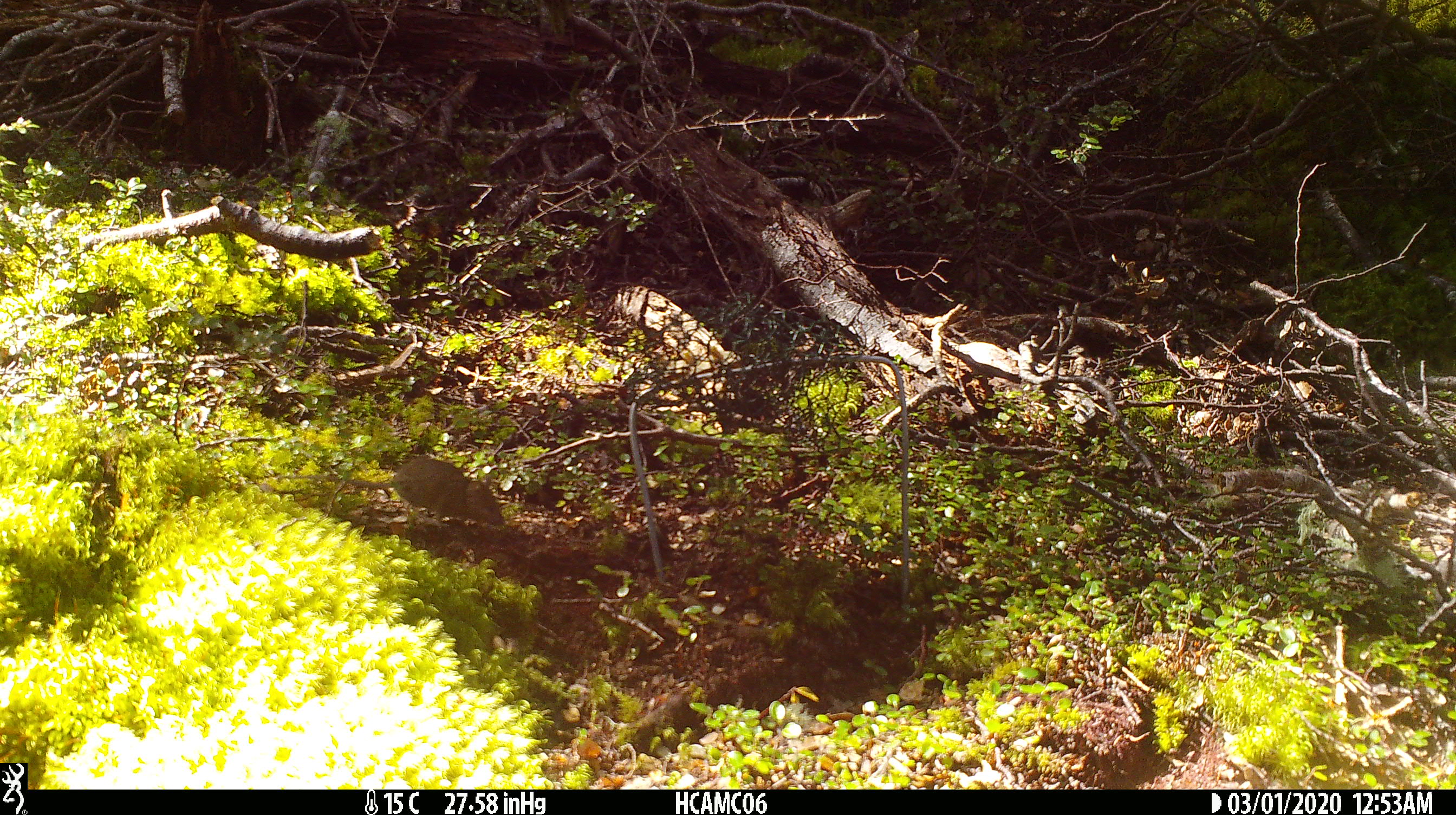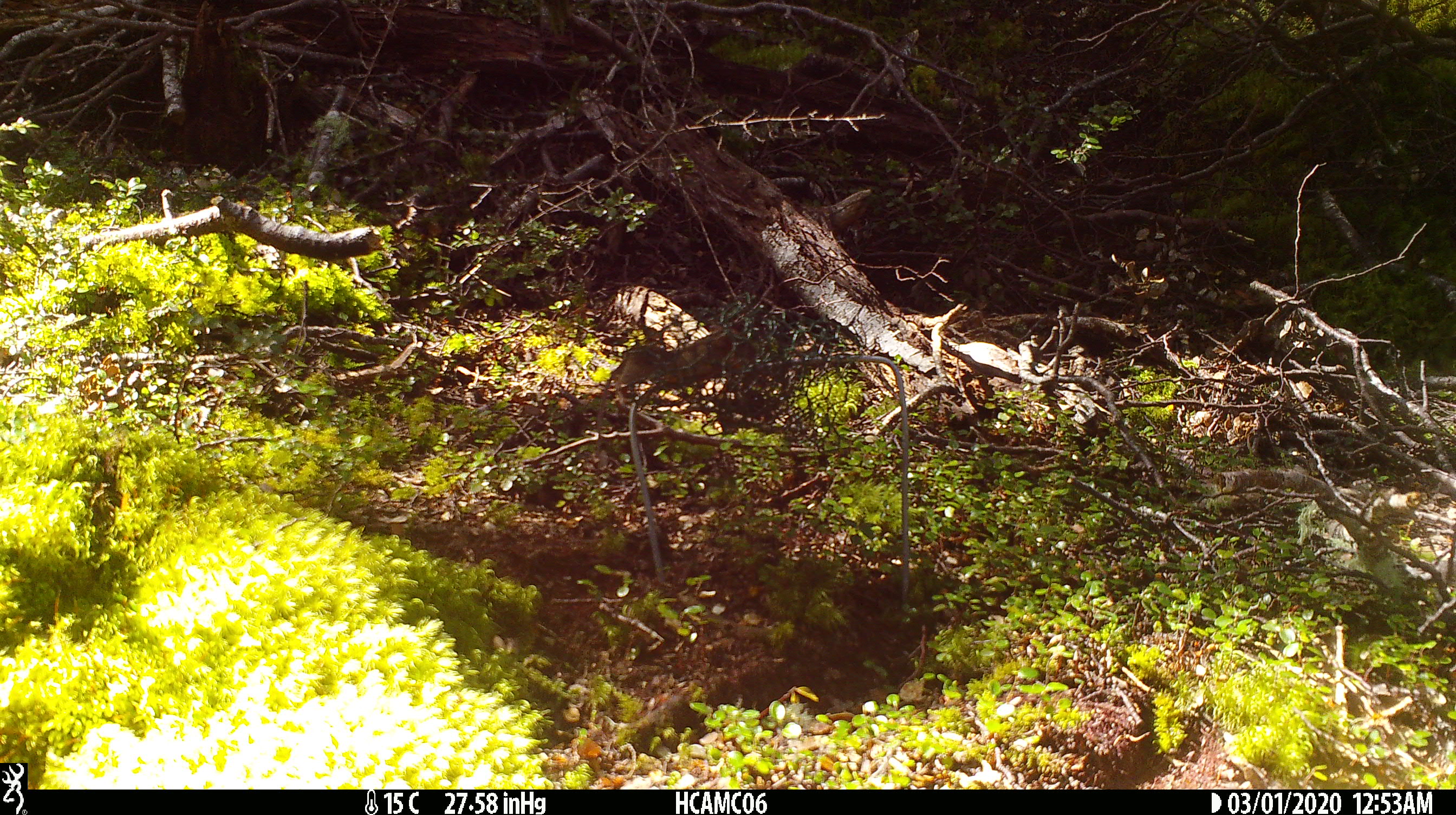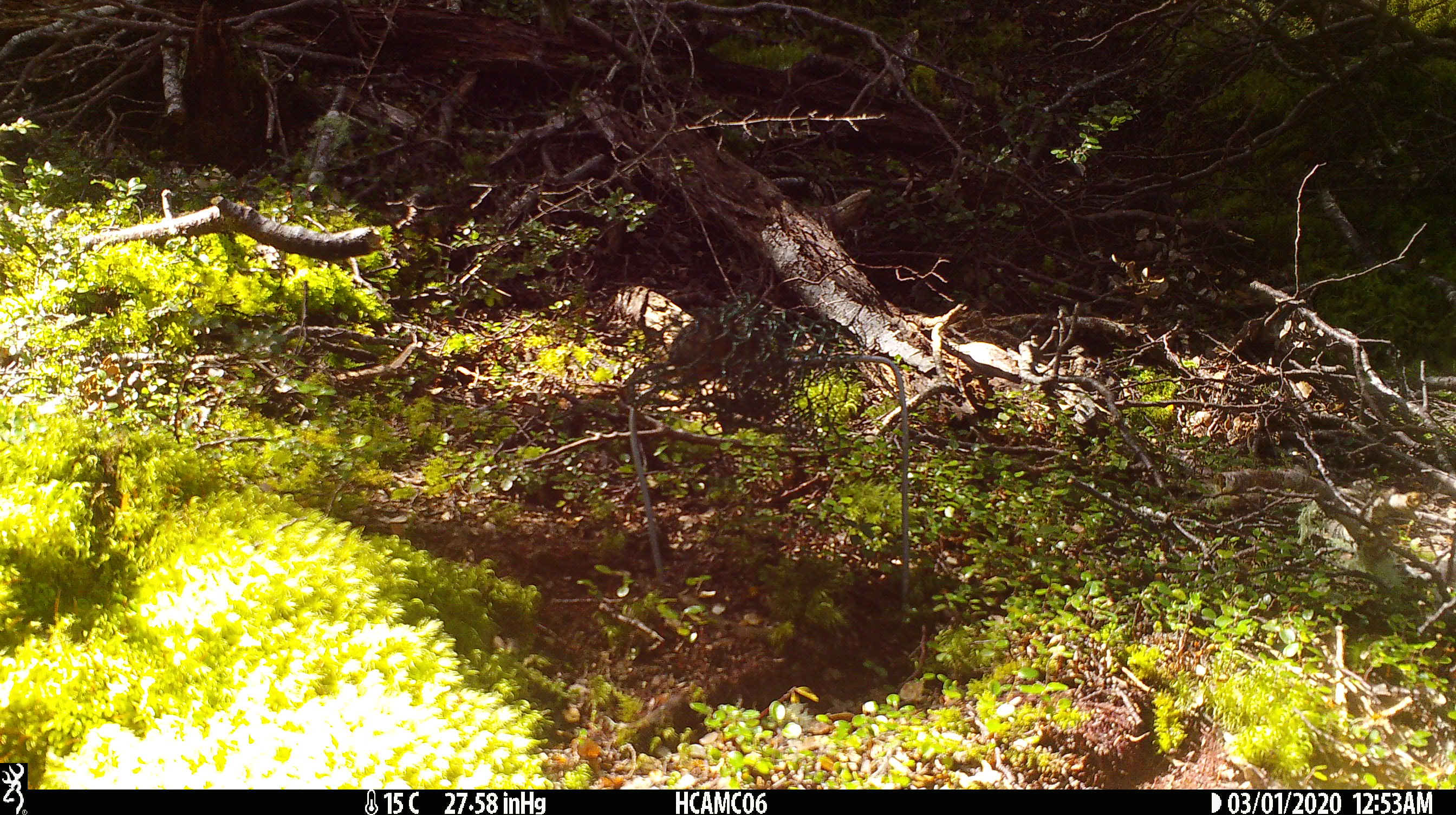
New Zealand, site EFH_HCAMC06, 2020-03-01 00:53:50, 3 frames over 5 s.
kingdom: Animalia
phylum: Chordata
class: Mammalia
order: Rodentia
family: Muridae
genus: Mus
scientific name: Mus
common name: mouse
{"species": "mouse (Mus)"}